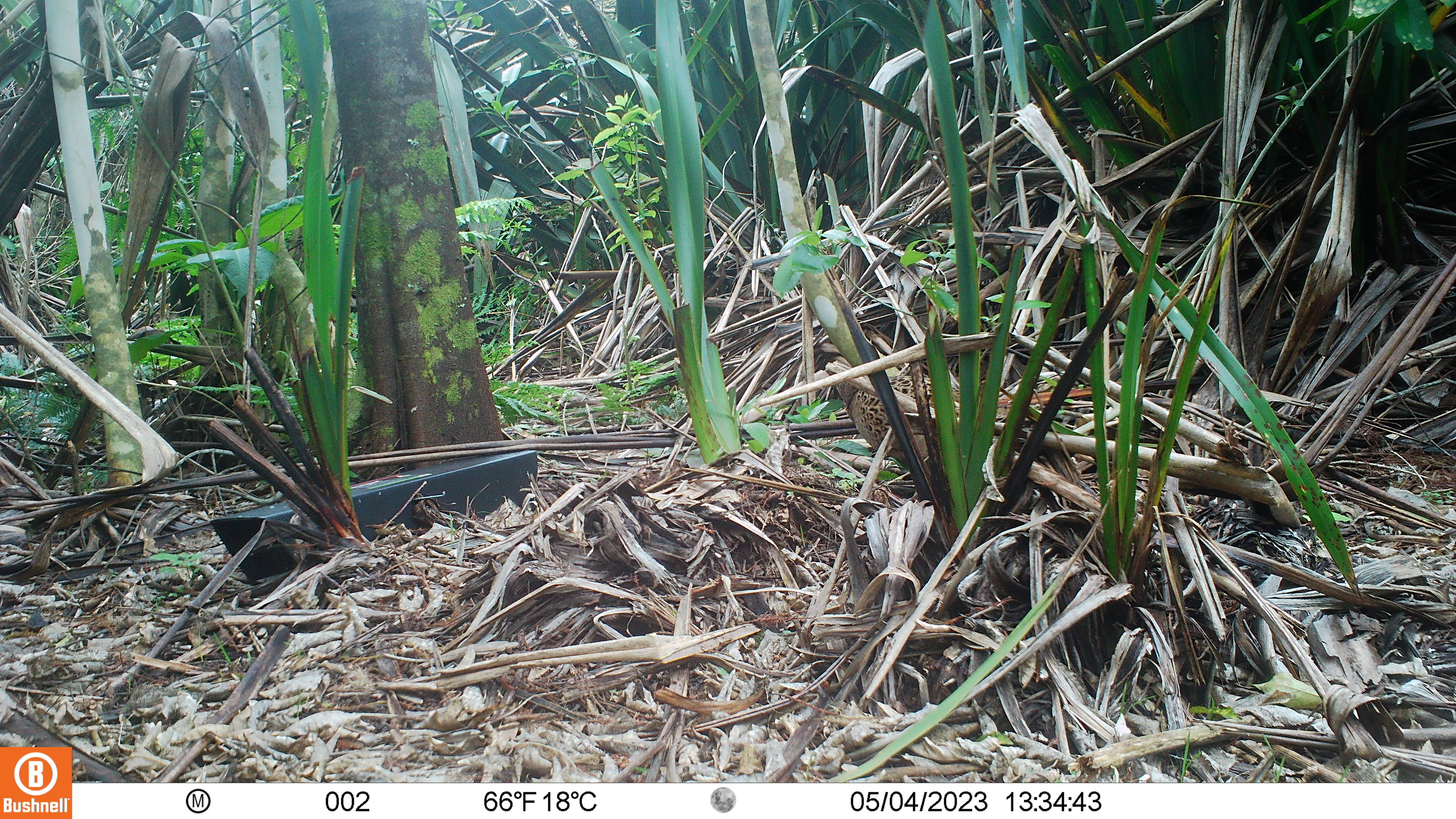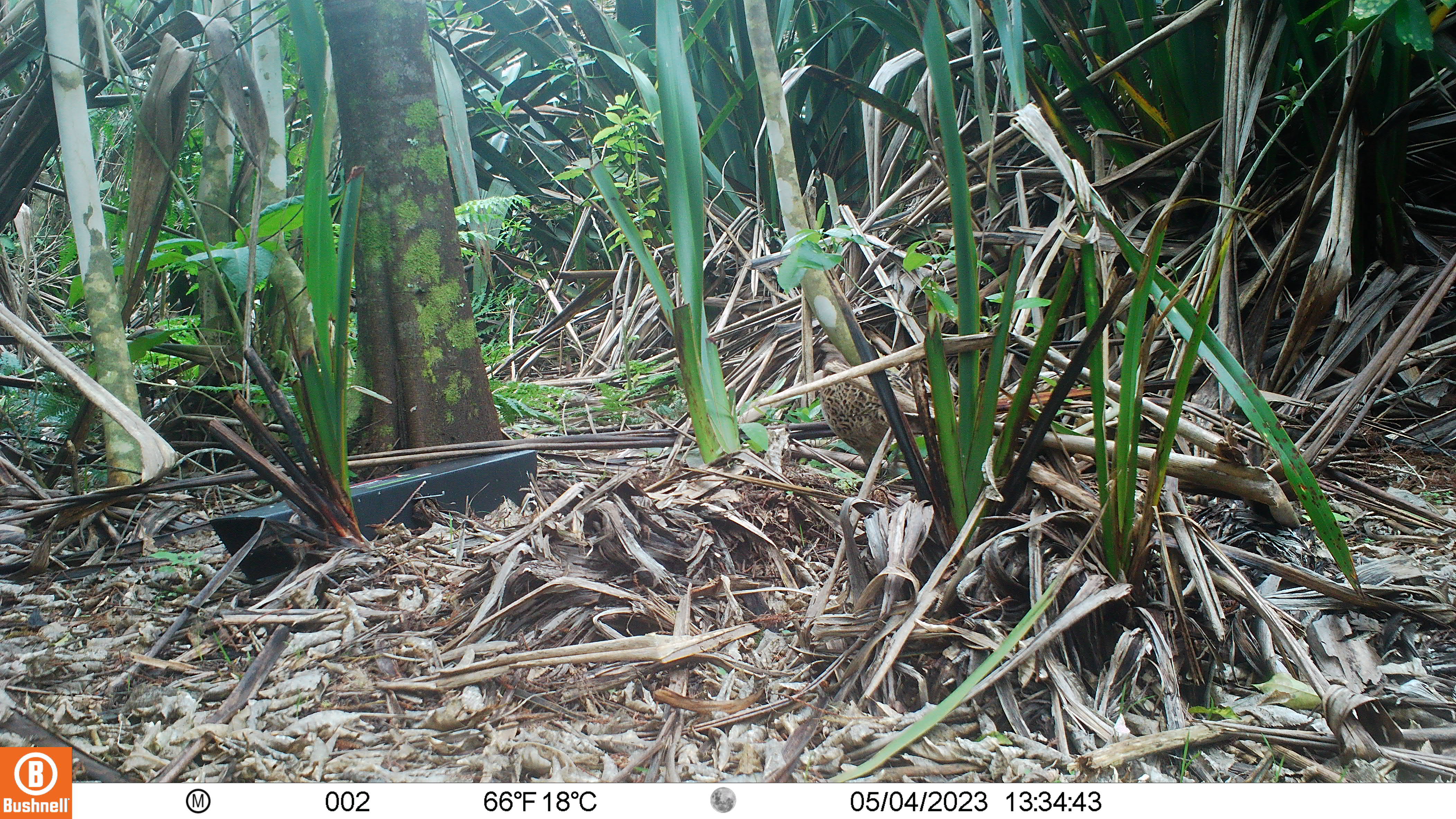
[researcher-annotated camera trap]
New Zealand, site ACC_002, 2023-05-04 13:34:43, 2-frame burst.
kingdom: Animalia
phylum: Chordata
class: Aves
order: Galliformes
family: Phasianidae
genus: Phasianus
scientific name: Phasianus colchicus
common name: common pheasant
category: pheasant